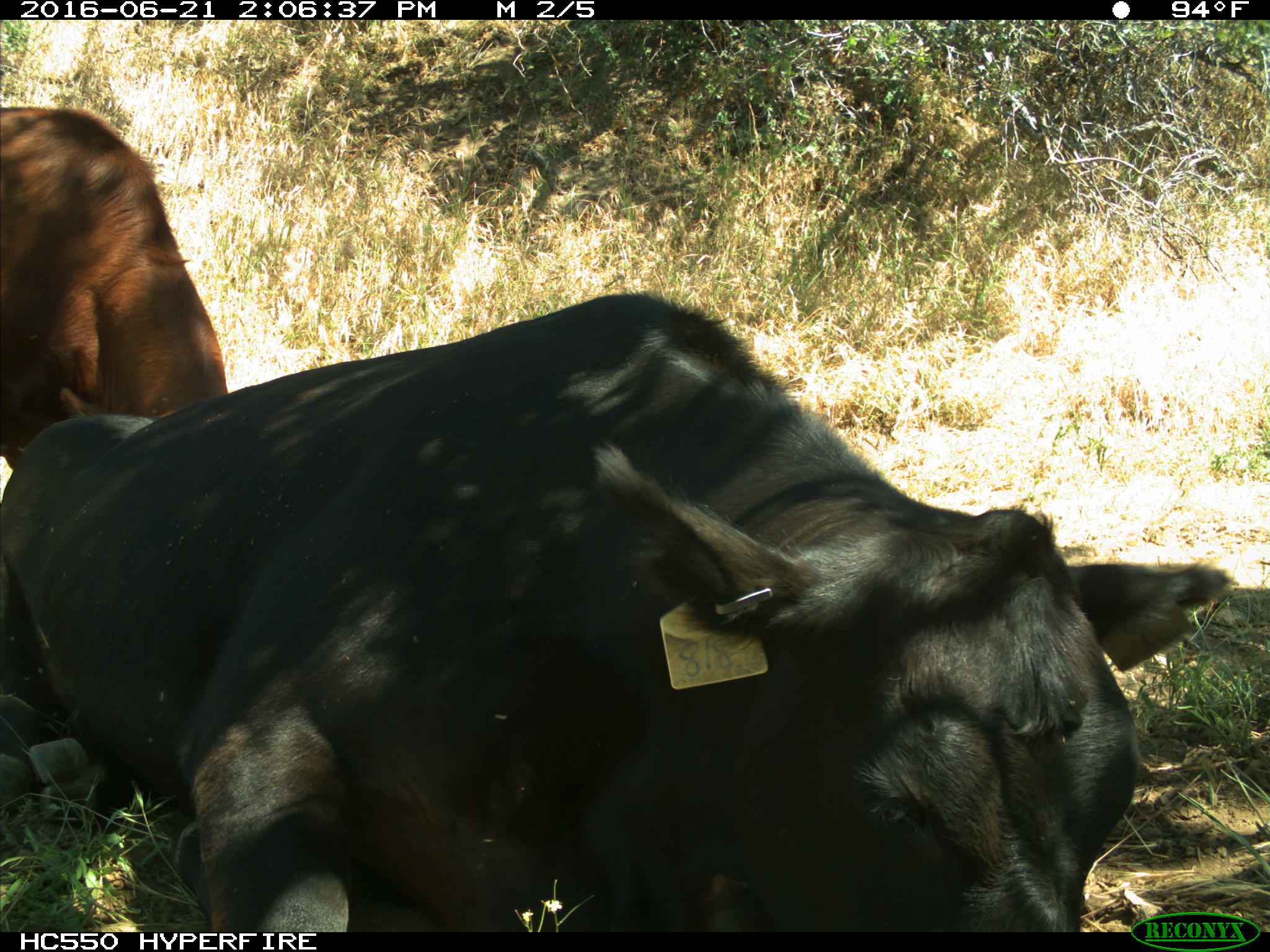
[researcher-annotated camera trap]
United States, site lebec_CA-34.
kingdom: Animalia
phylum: Chordata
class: Mammalia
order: Artiodactyla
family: Bovidae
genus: Bos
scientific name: Bos taurus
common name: domestic cow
Bos taurus (domestic cow).